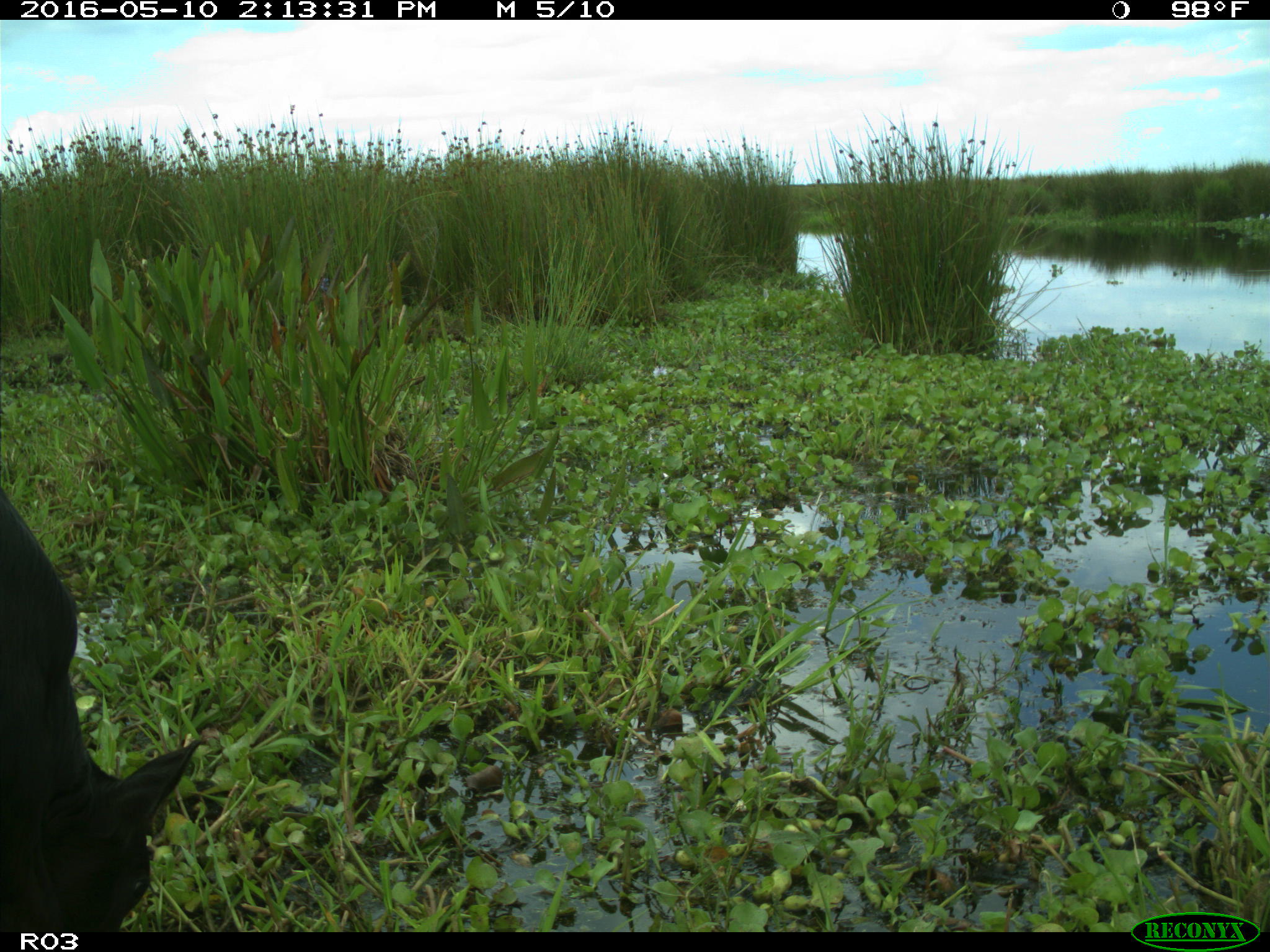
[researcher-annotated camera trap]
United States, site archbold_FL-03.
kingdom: Animalia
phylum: Chordata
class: Mammalia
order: Artiodactyla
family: Bovidae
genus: Bos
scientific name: Bos taurus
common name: domestic cow